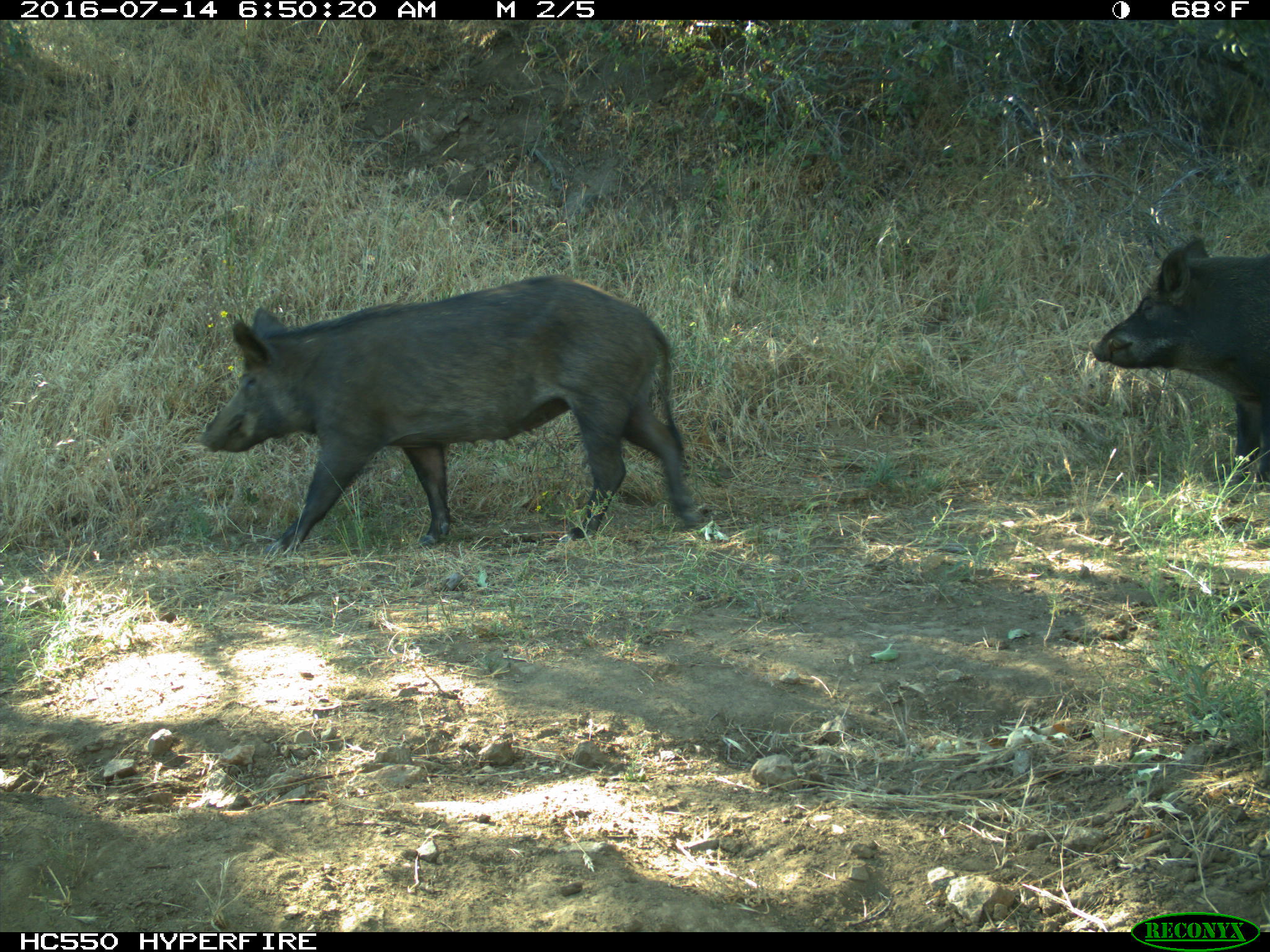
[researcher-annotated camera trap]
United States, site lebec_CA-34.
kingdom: Animalia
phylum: Chordata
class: Mammalia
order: Artiodactyla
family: Suidae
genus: Sus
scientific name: Sus scrofa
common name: wild boar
Sus scrofa (wild boar).